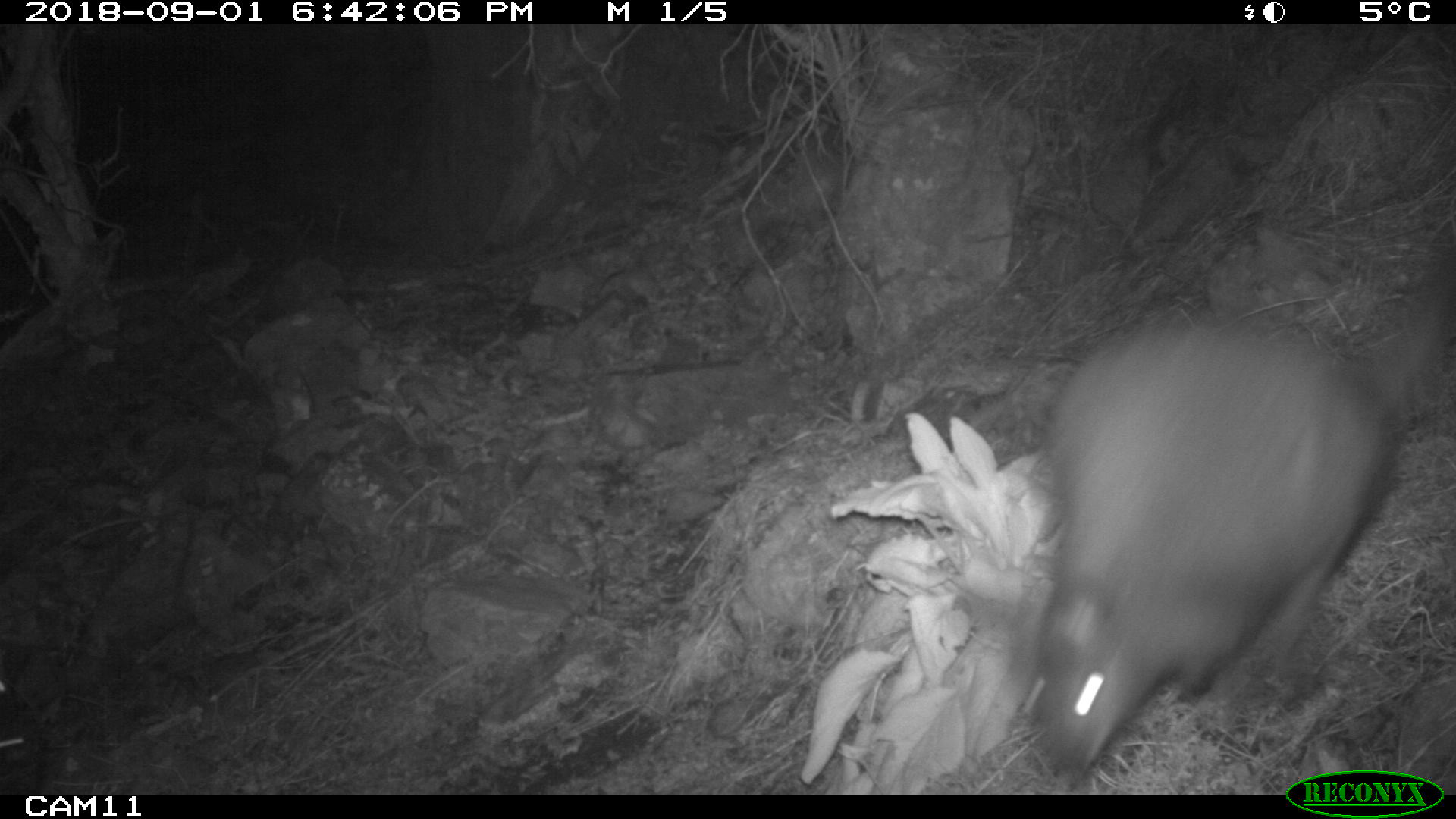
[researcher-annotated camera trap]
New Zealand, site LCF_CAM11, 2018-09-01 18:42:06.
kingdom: Animalia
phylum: Chordata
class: Mammalia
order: Diprotodontia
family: Macropodidae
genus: Notamacropus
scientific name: Notamacropus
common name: wallaby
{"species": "wallaby (Notamacropus)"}